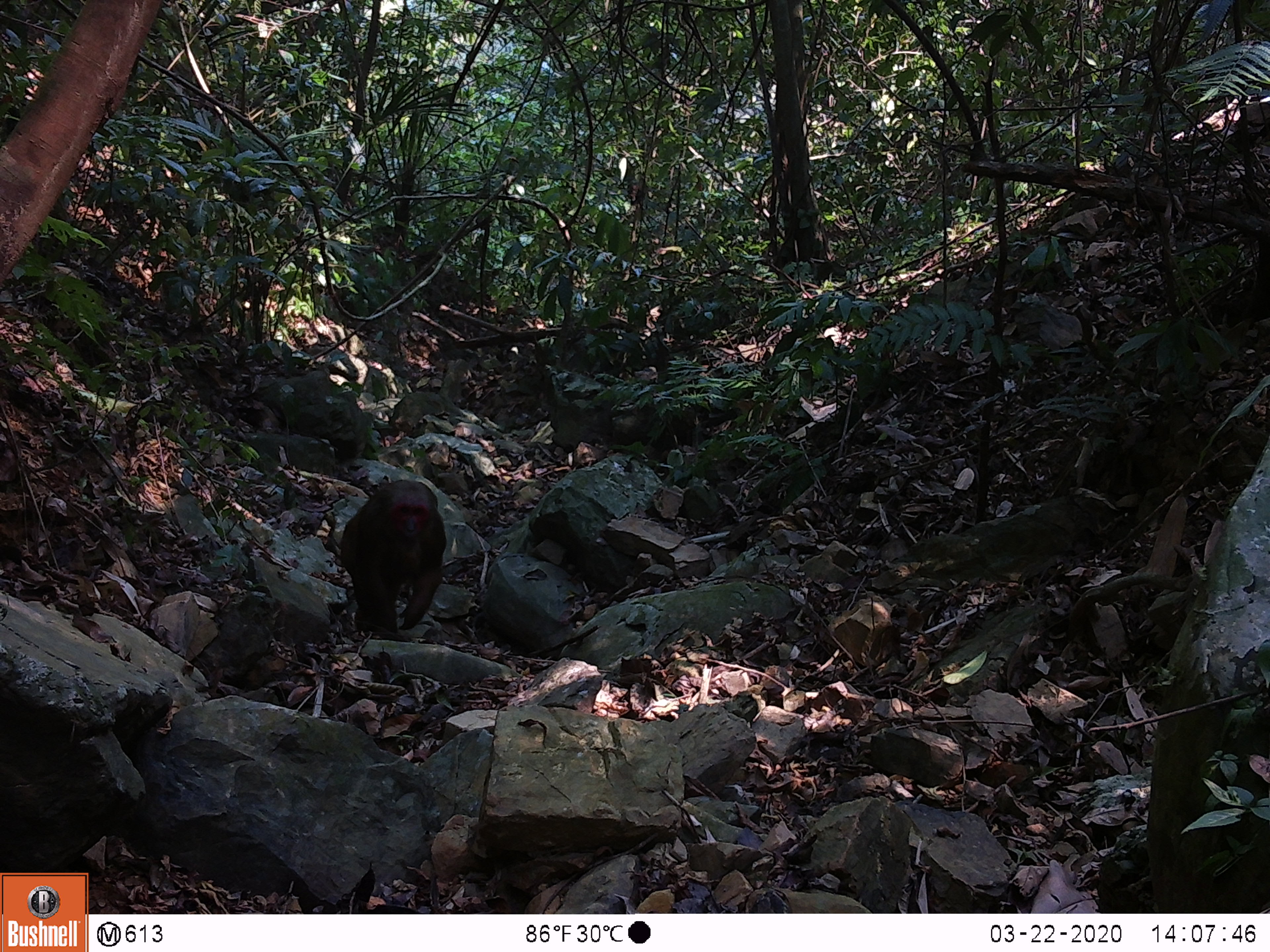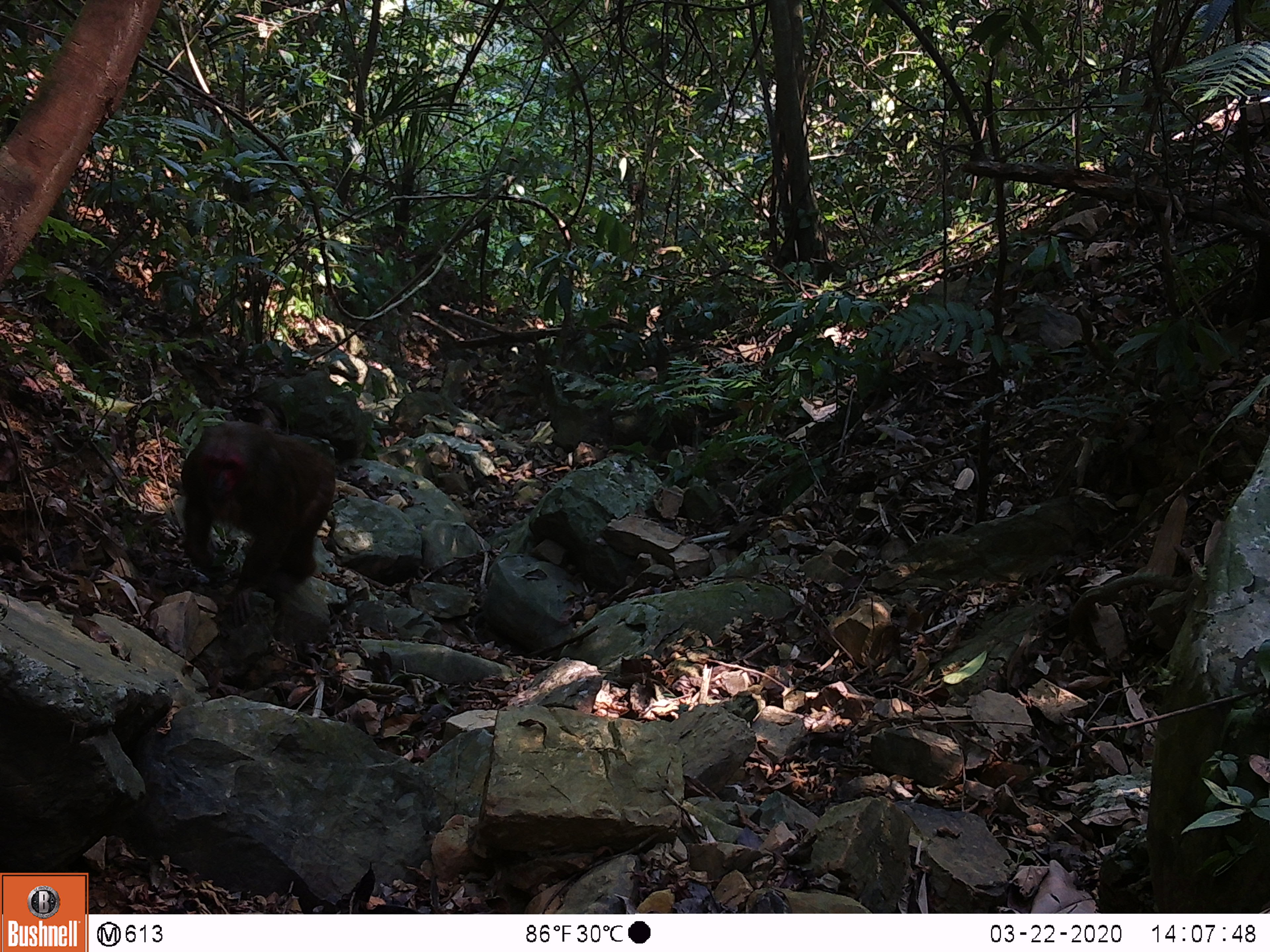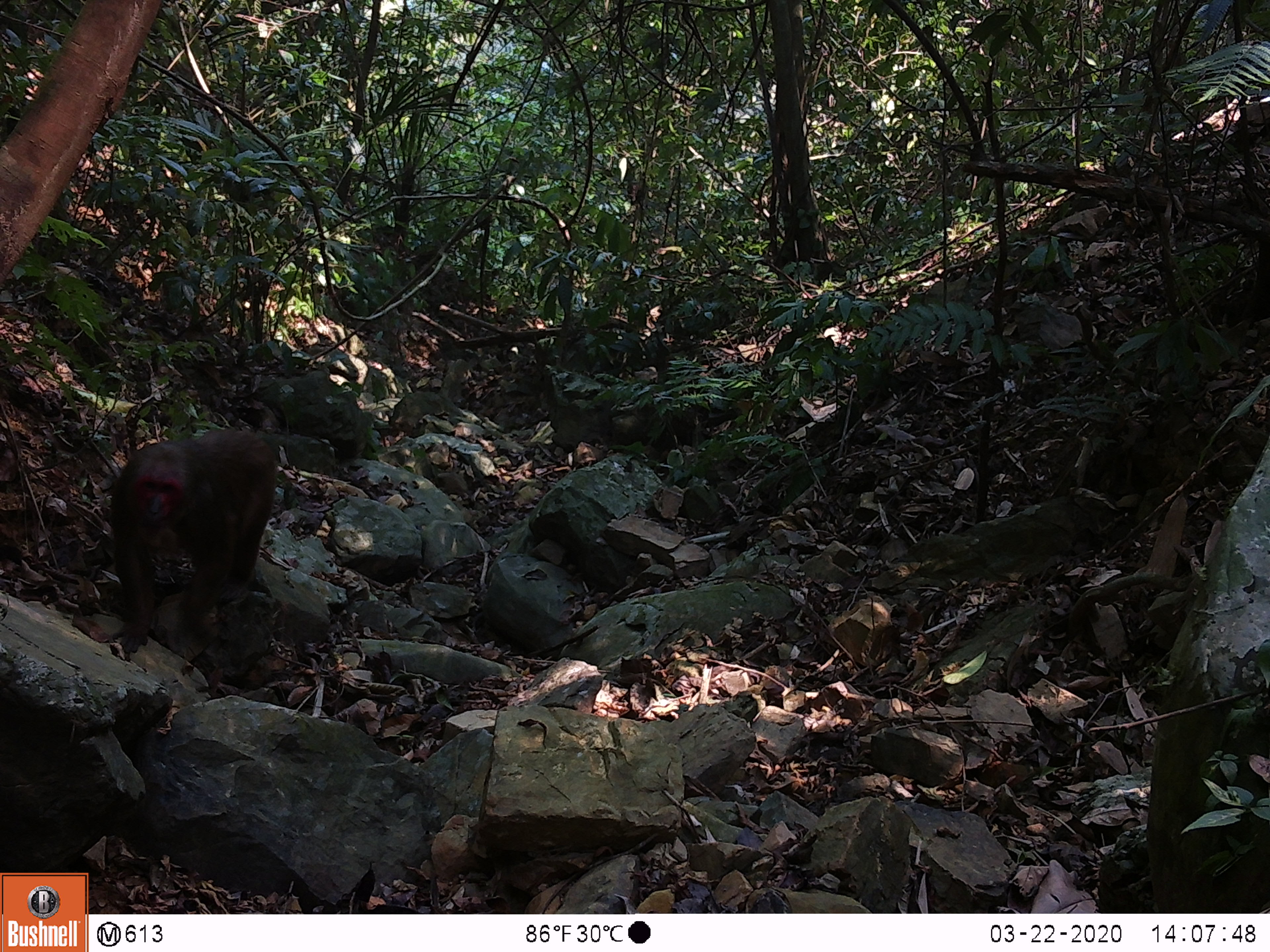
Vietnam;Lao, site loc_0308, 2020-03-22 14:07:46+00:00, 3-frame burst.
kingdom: Animalia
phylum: Chordata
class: Mammalia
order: Primates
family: Cercopithecidae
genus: Macaca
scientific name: Macaca arctoides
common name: stump-tailed macaque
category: stump tailed macaque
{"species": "stump tailed macaque (stump-tailed macaque) (Macaca arctoides)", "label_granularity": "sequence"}